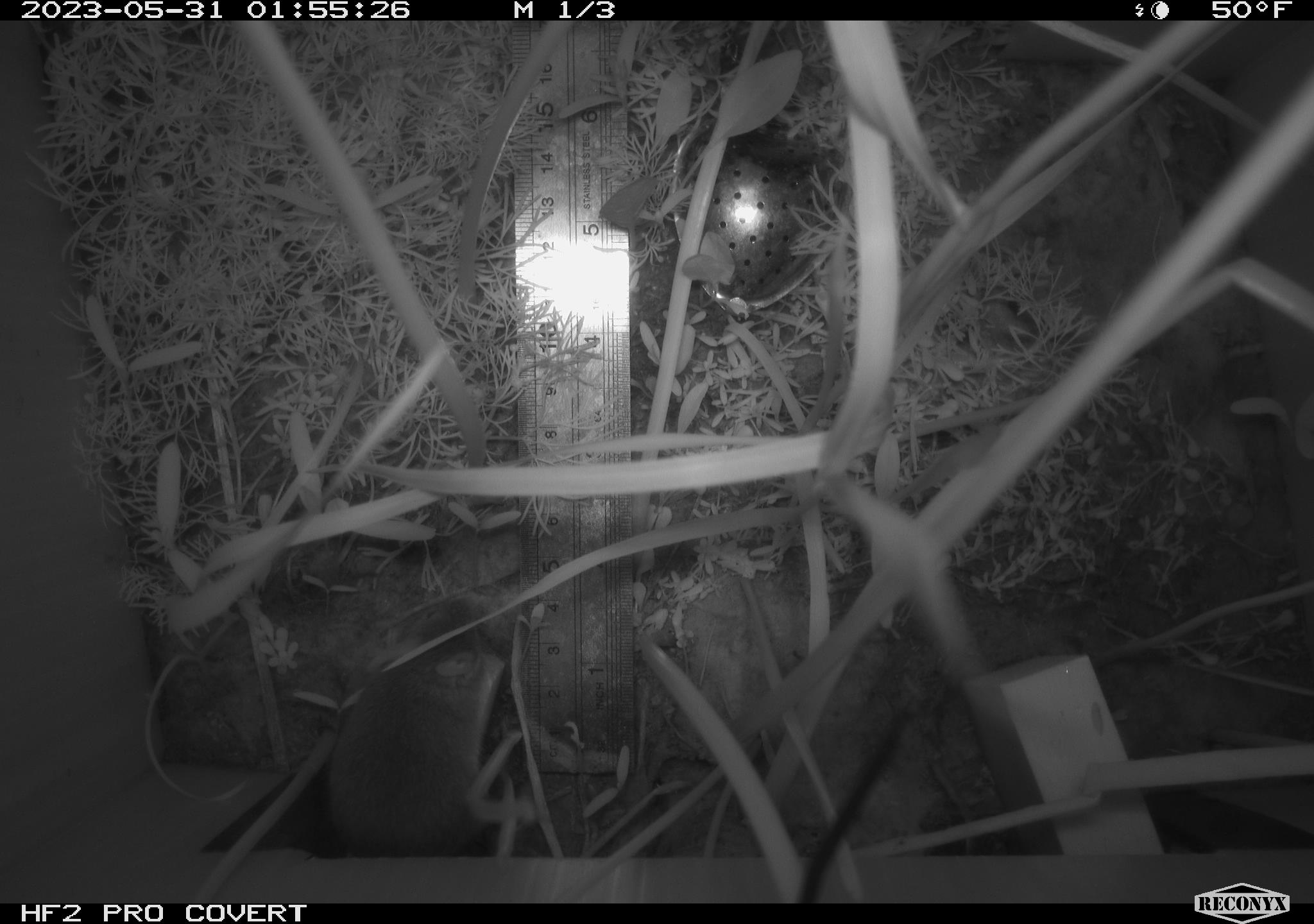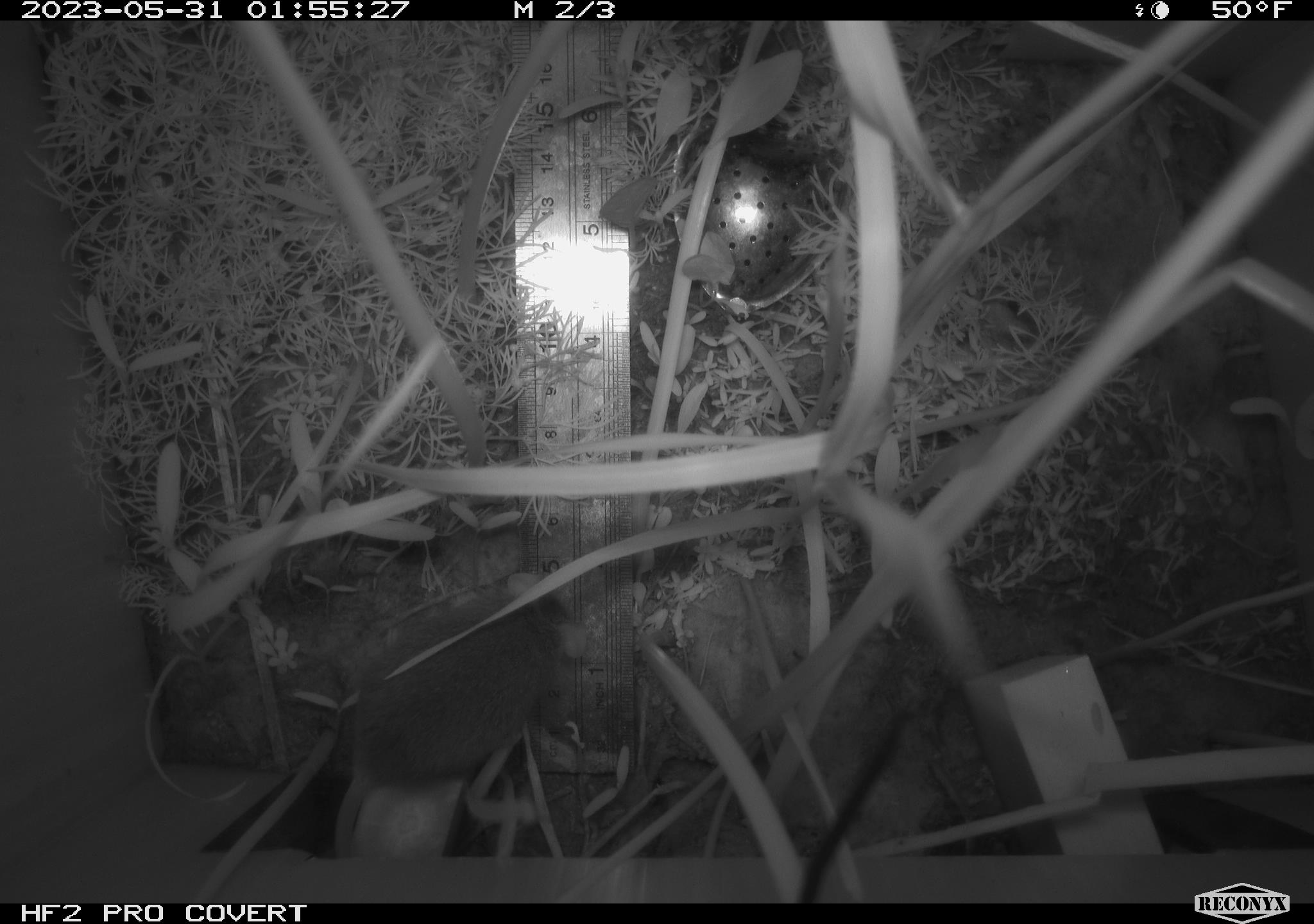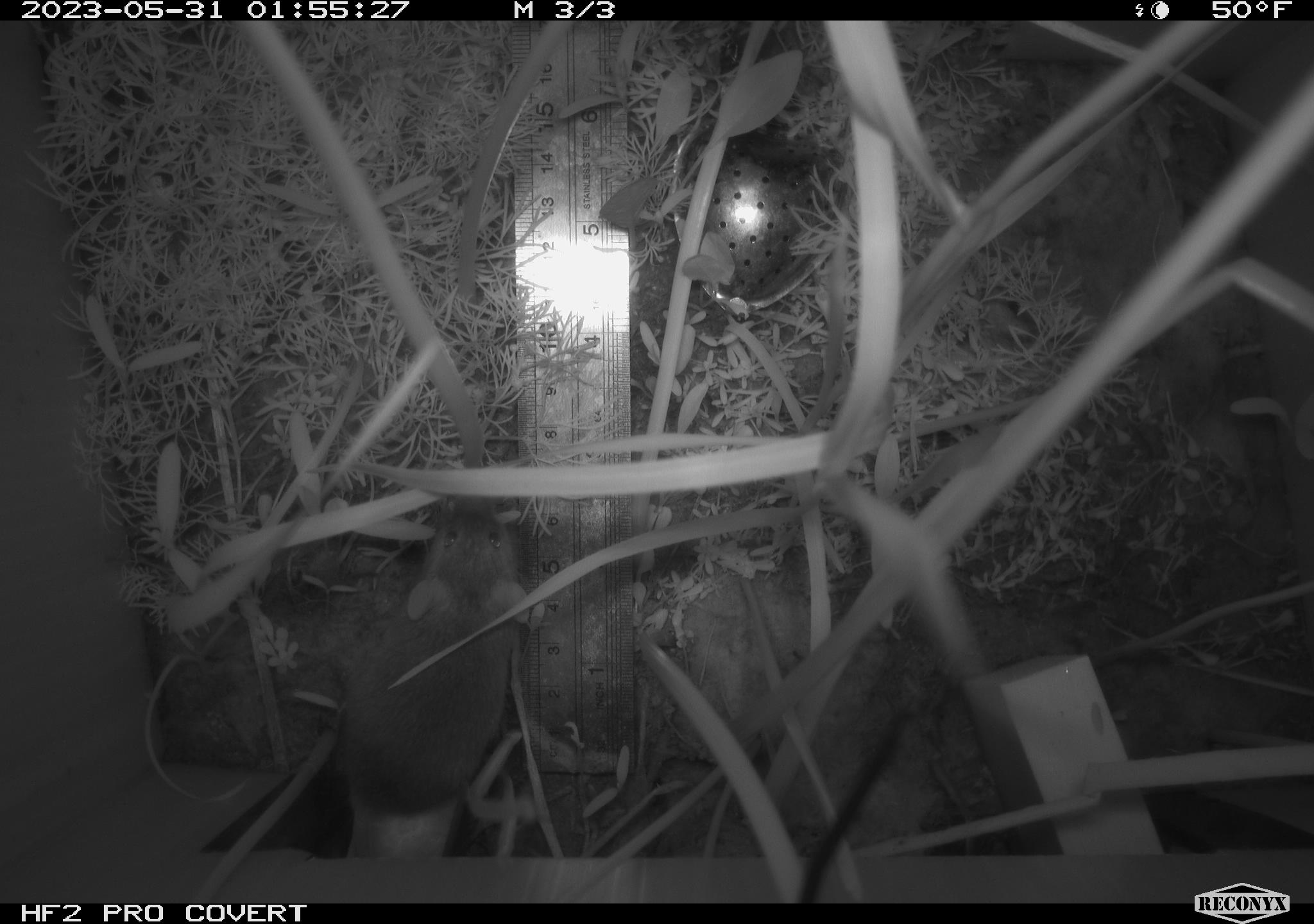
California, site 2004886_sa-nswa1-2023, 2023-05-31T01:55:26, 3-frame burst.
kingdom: Animalia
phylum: Chordata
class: Mammalia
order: Rodentia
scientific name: Rodentia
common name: mouse species